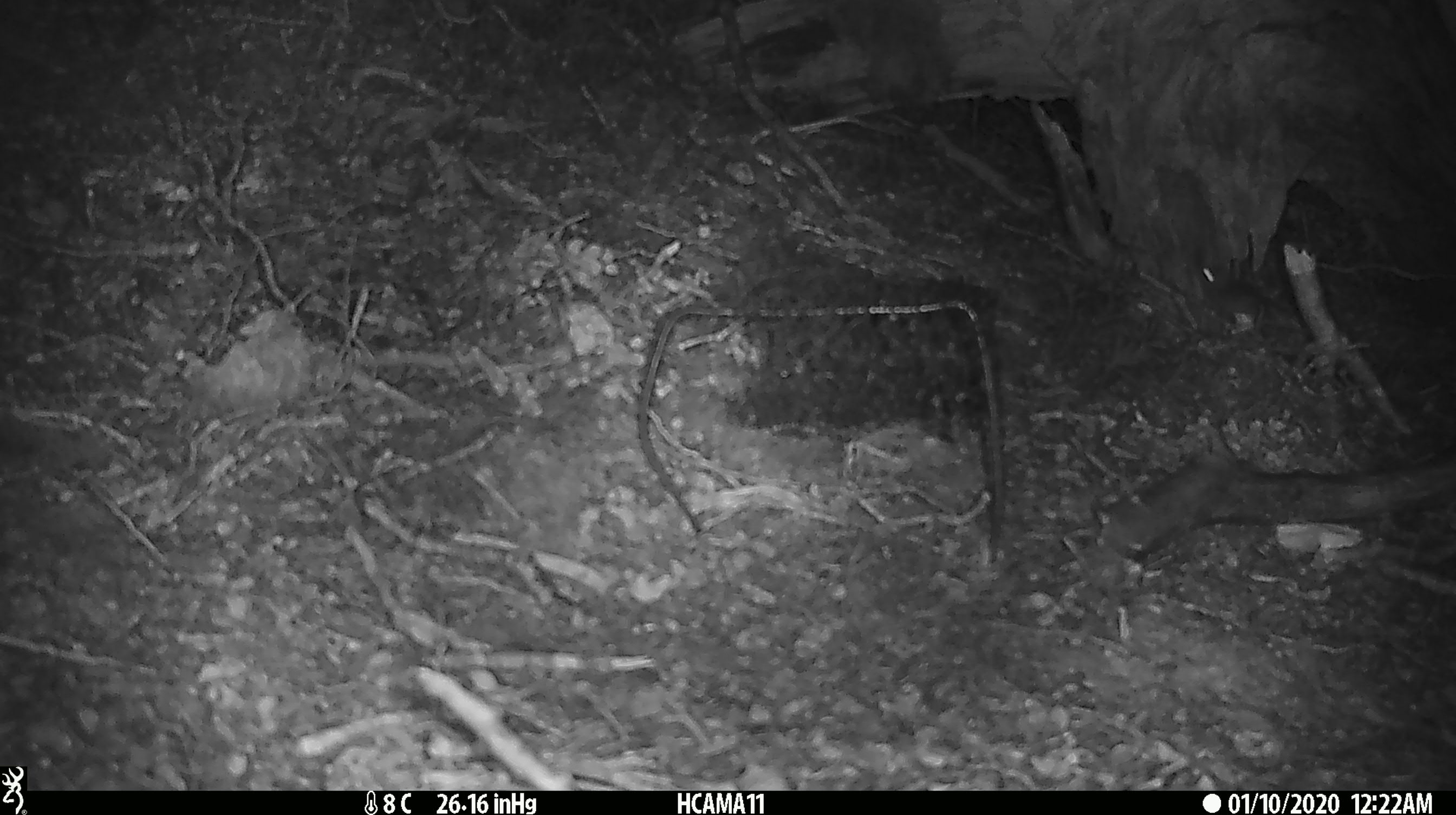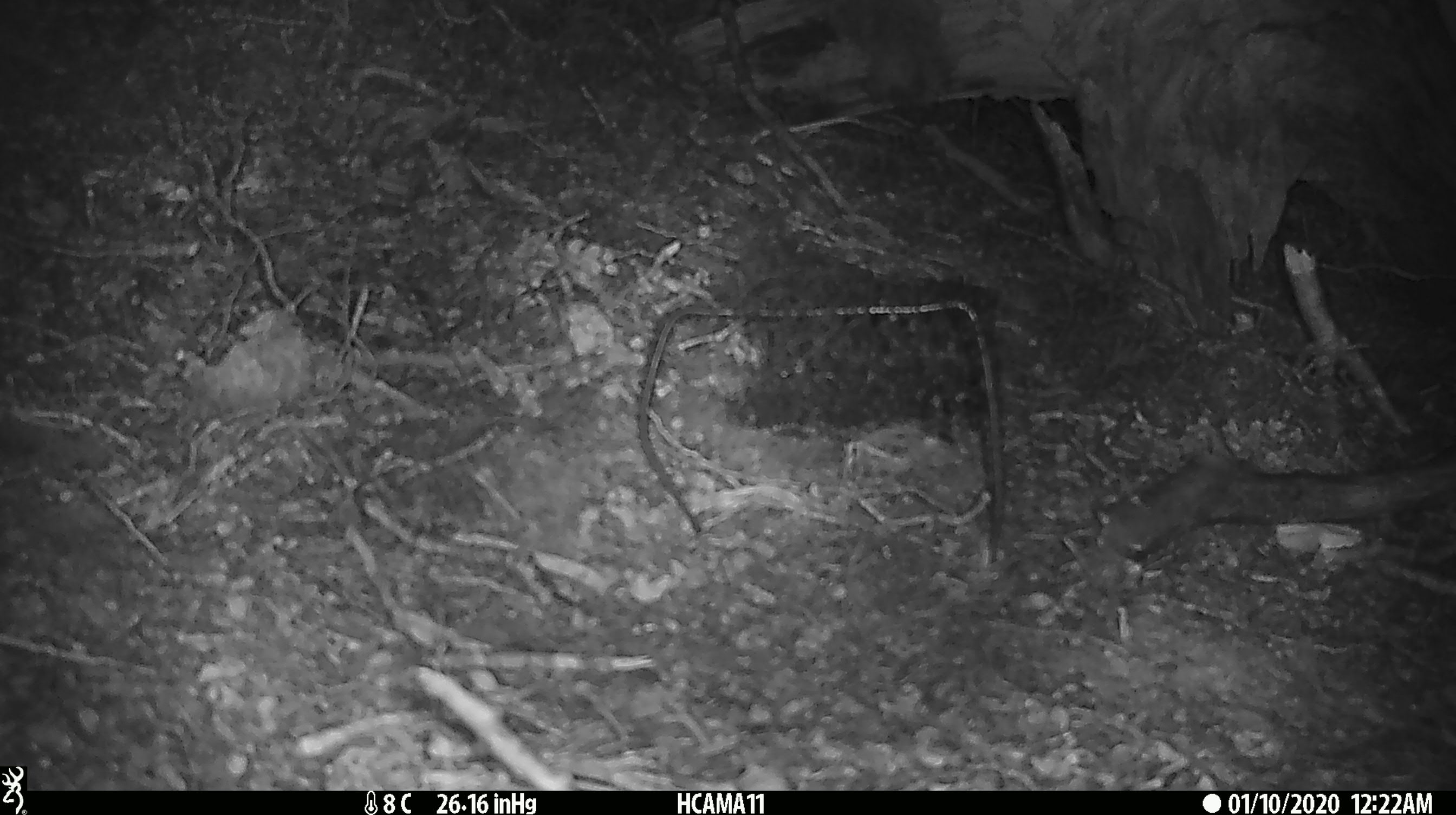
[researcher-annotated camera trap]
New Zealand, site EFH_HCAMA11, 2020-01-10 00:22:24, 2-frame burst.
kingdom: Animalia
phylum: Chordata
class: Mammalia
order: Rodentia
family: Muridae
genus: Mus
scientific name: Mus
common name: mouse